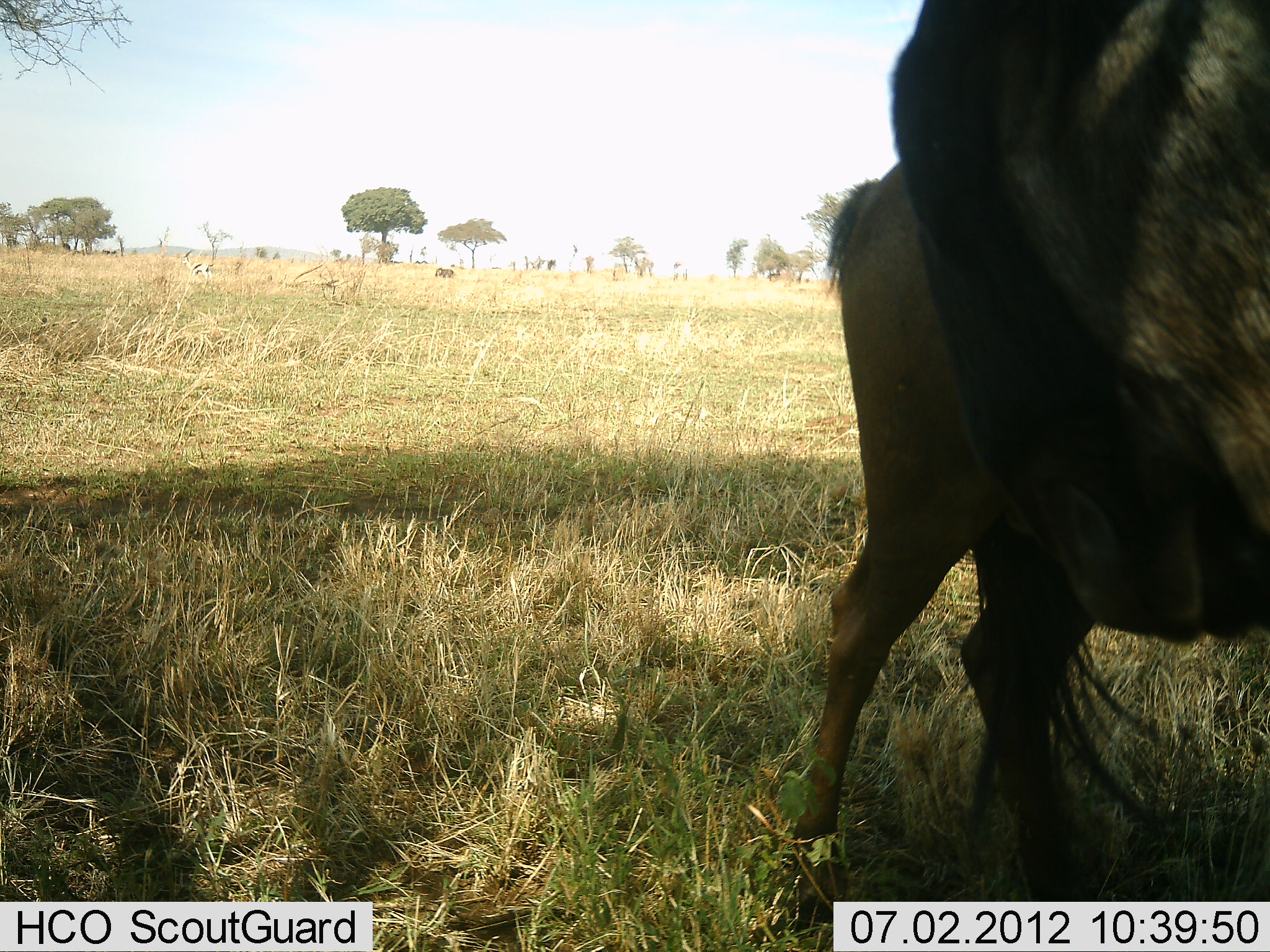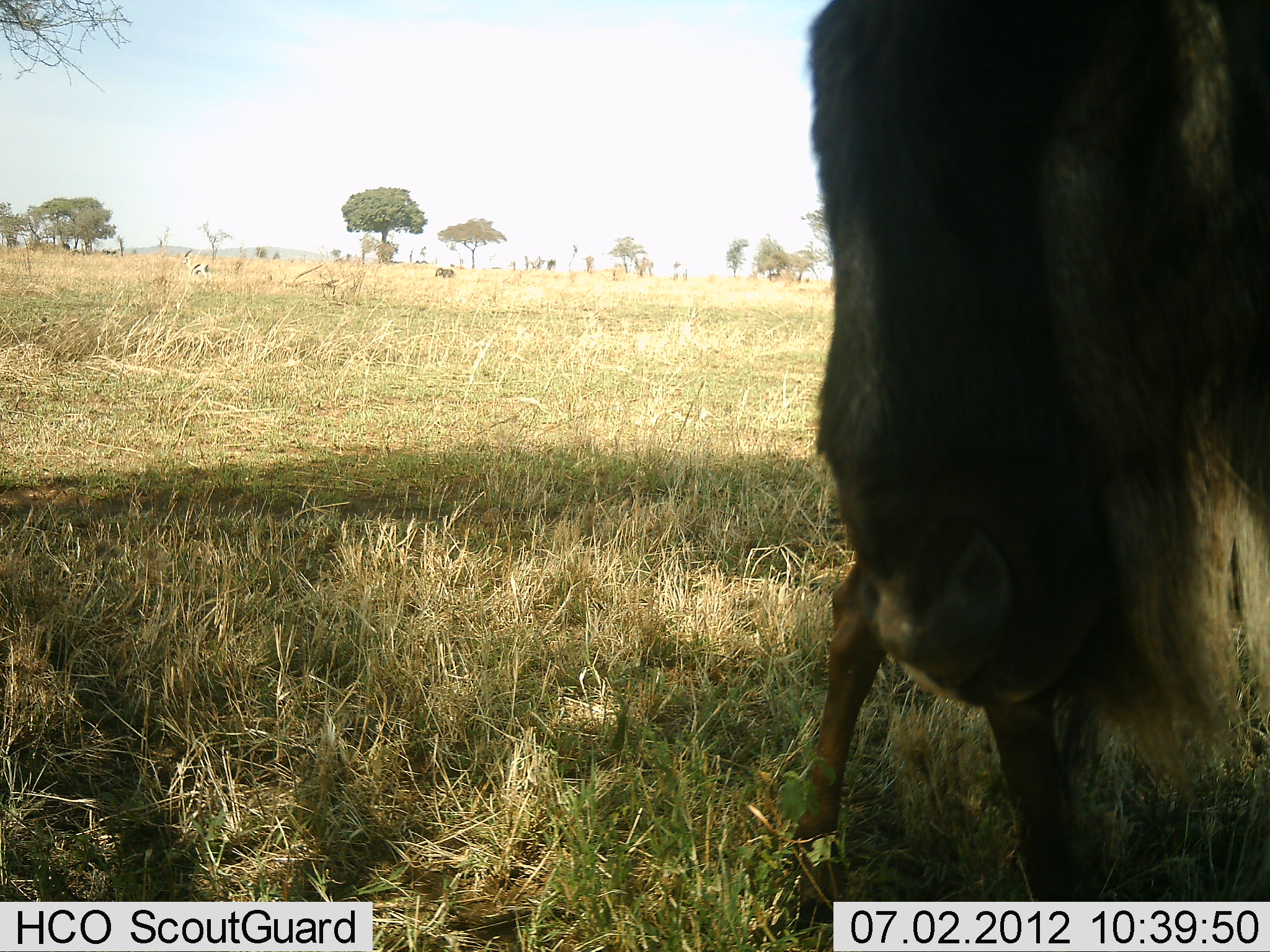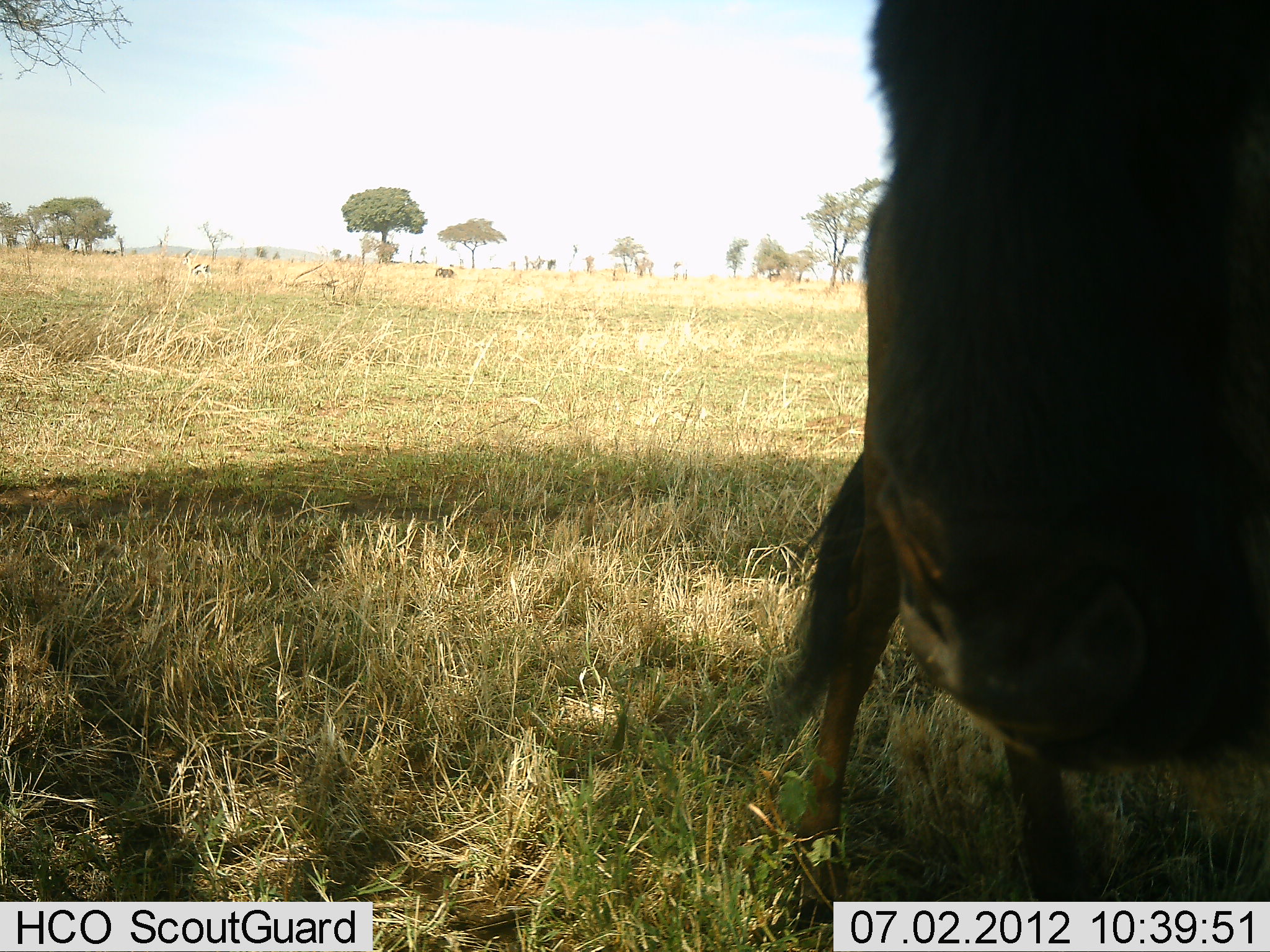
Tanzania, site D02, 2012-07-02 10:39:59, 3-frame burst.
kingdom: Animalia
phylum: Chordata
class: Mammalia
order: Artiodactyla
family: Bovidae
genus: Connochaetes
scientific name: Connochaetes taurinus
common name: blue wildebeest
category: wildebeest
Wildebeest (blue wildebeest) (Connochaetes taurinus), count 2. Behavior (volunteer vote fractions): standing 90%, resting 10%, moving 10%, interacting 0%. Young present (vote fraction): 0%. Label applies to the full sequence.